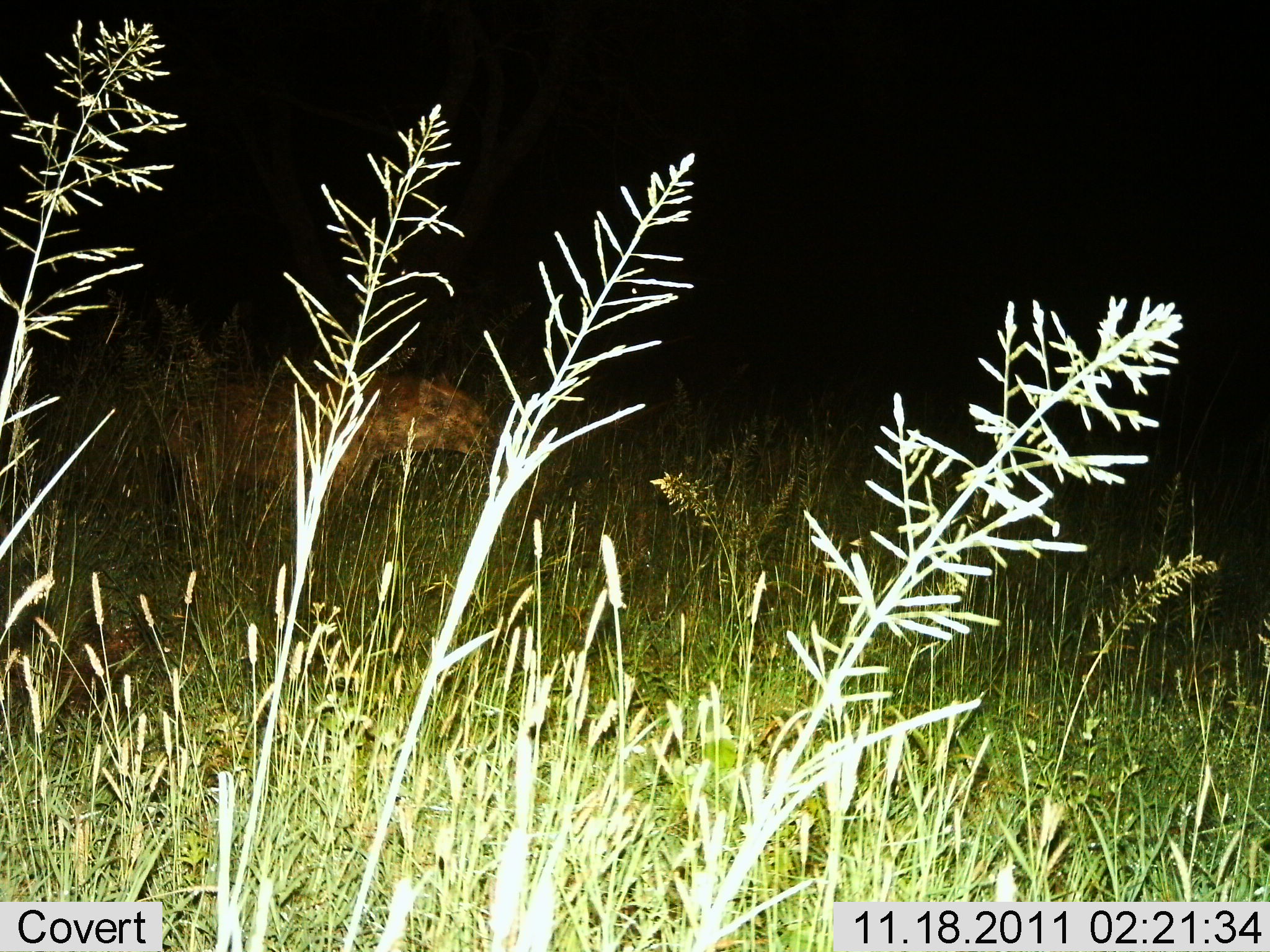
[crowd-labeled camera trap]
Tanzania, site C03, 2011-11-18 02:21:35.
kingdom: Animalia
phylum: Chordata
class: Mammalia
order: Carnivora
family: Hyaenidae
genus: Crocuta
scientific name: Crocuta crocuta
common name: spotted hyena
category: hyenaspotted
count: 1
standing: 45%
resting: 0%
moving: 55%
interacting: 0%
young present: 9%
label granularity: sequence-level